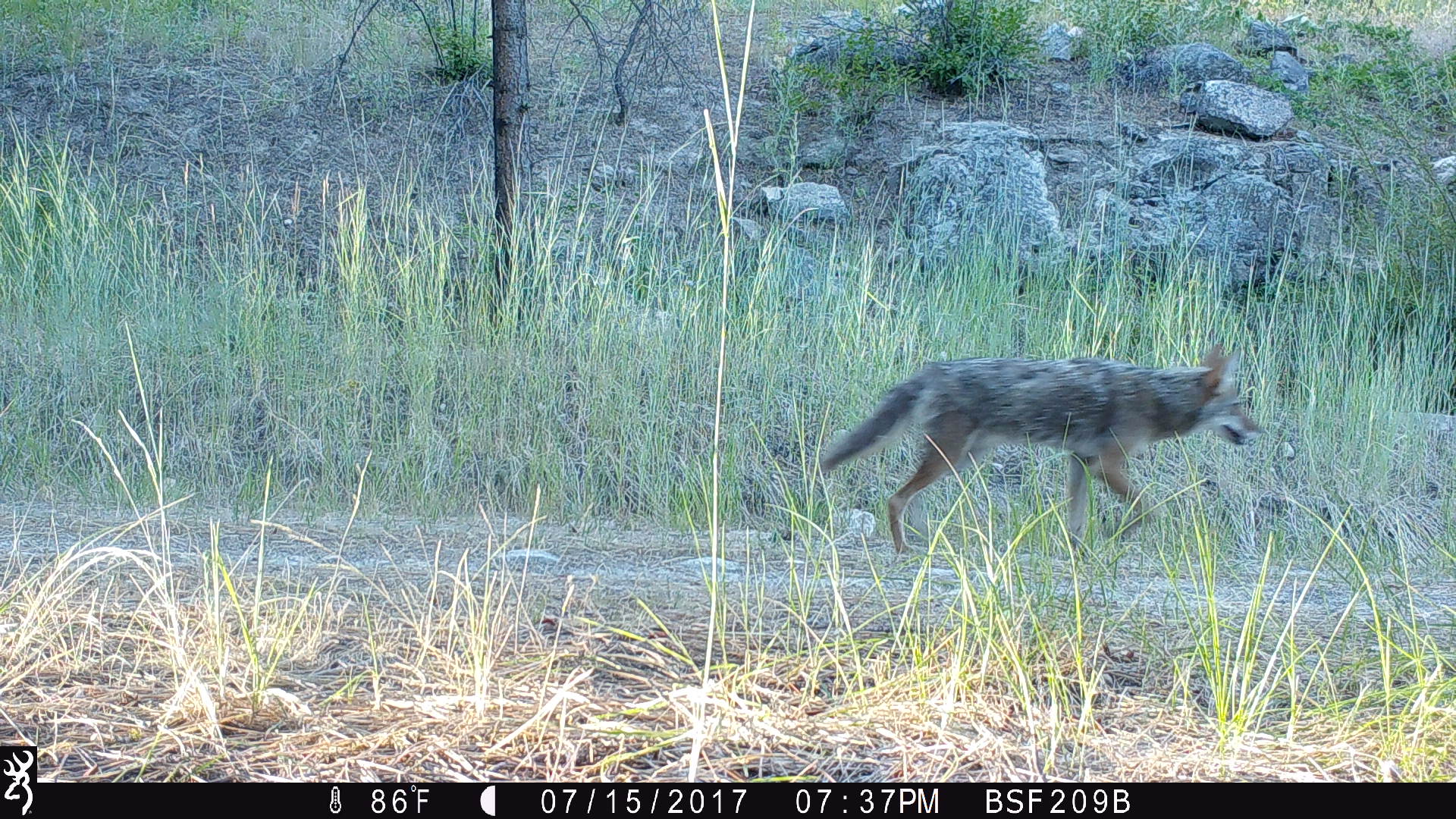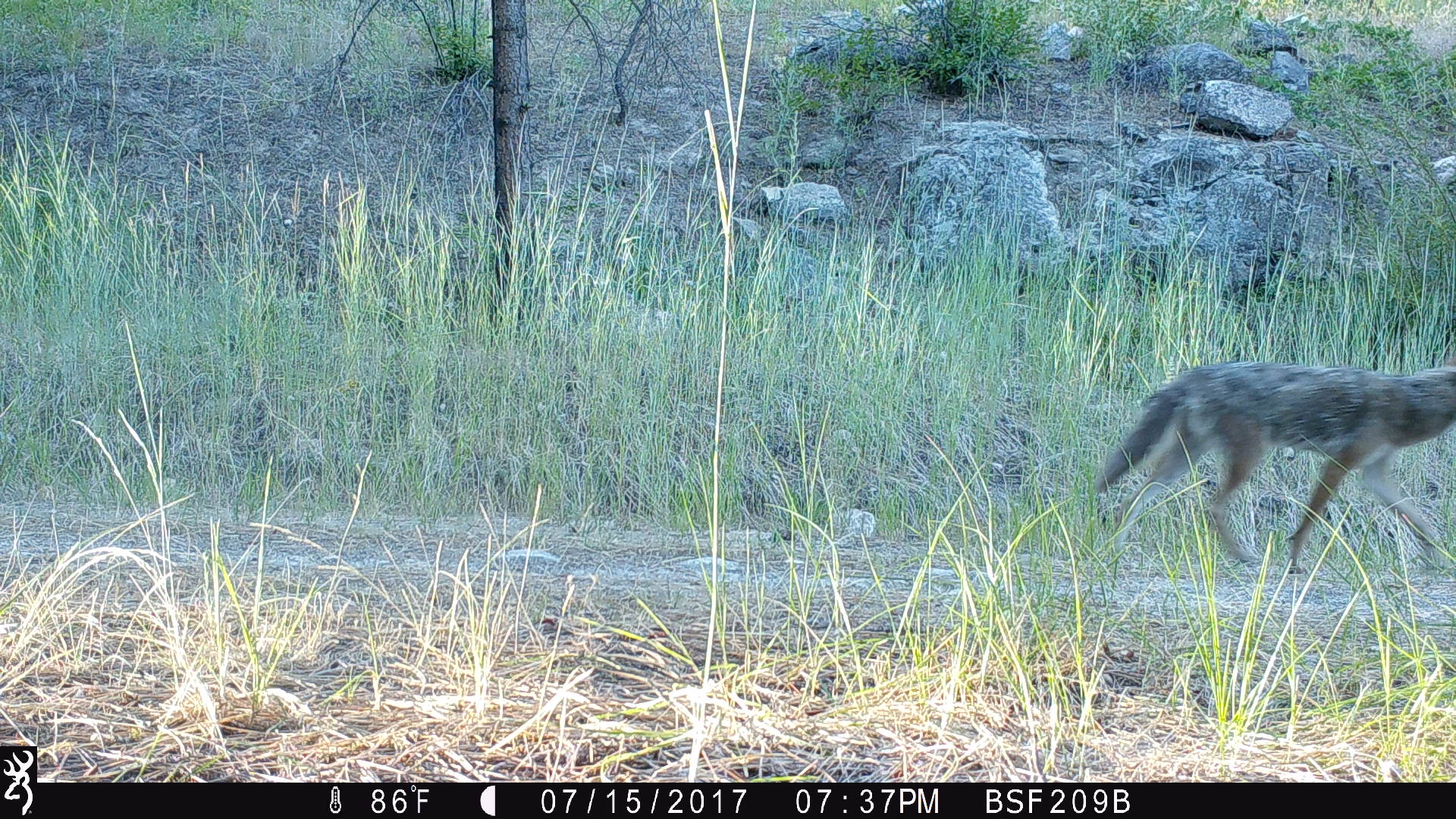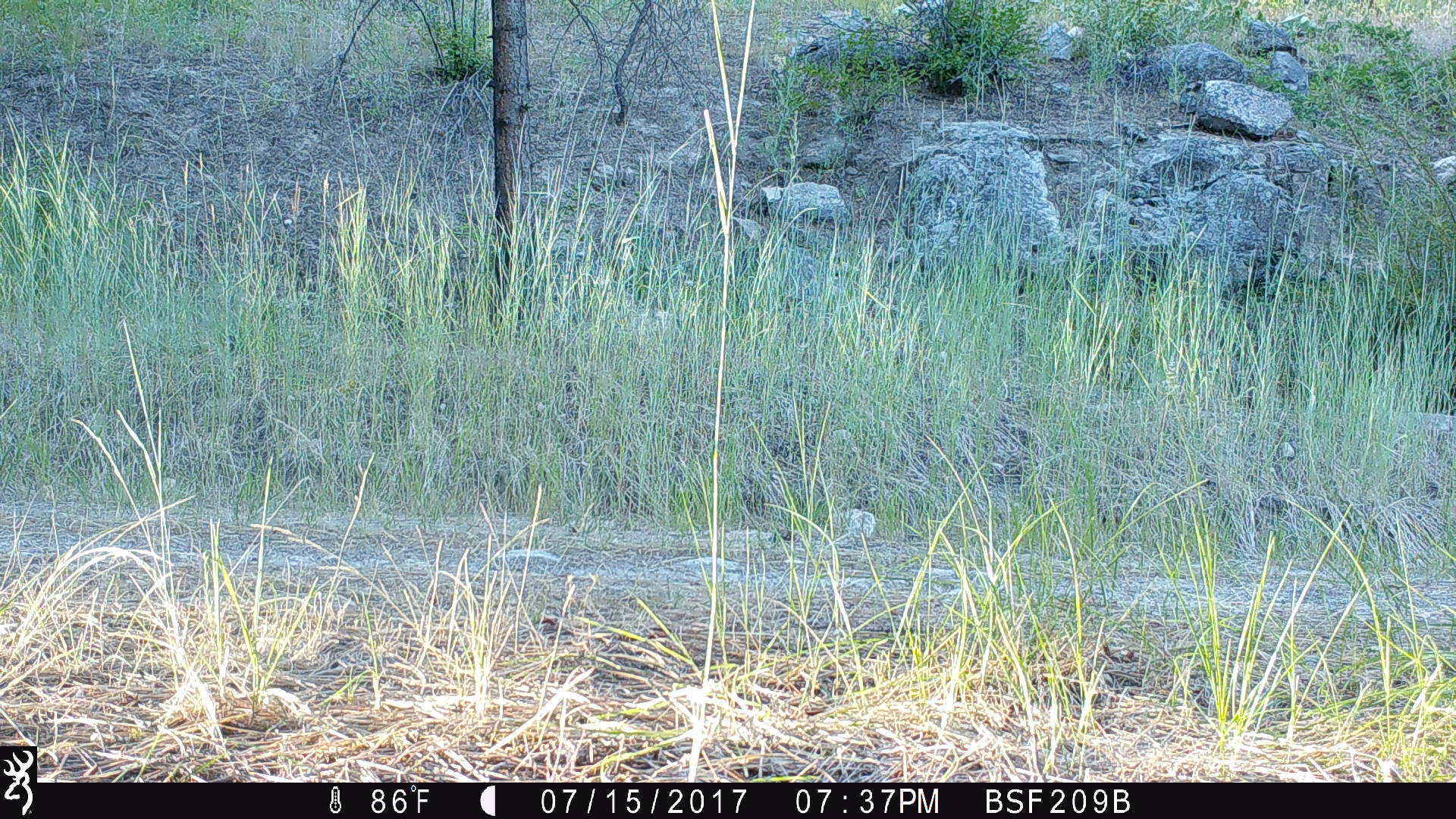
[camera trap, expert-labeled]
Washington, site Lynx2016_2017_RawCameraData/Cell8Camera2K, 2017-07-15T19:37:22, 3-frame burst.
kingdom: Animalia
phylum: Chordata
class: Mammalia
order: Carnivora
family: Canidae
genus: Canis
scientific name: Canis latrans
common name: coyote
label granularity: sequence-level